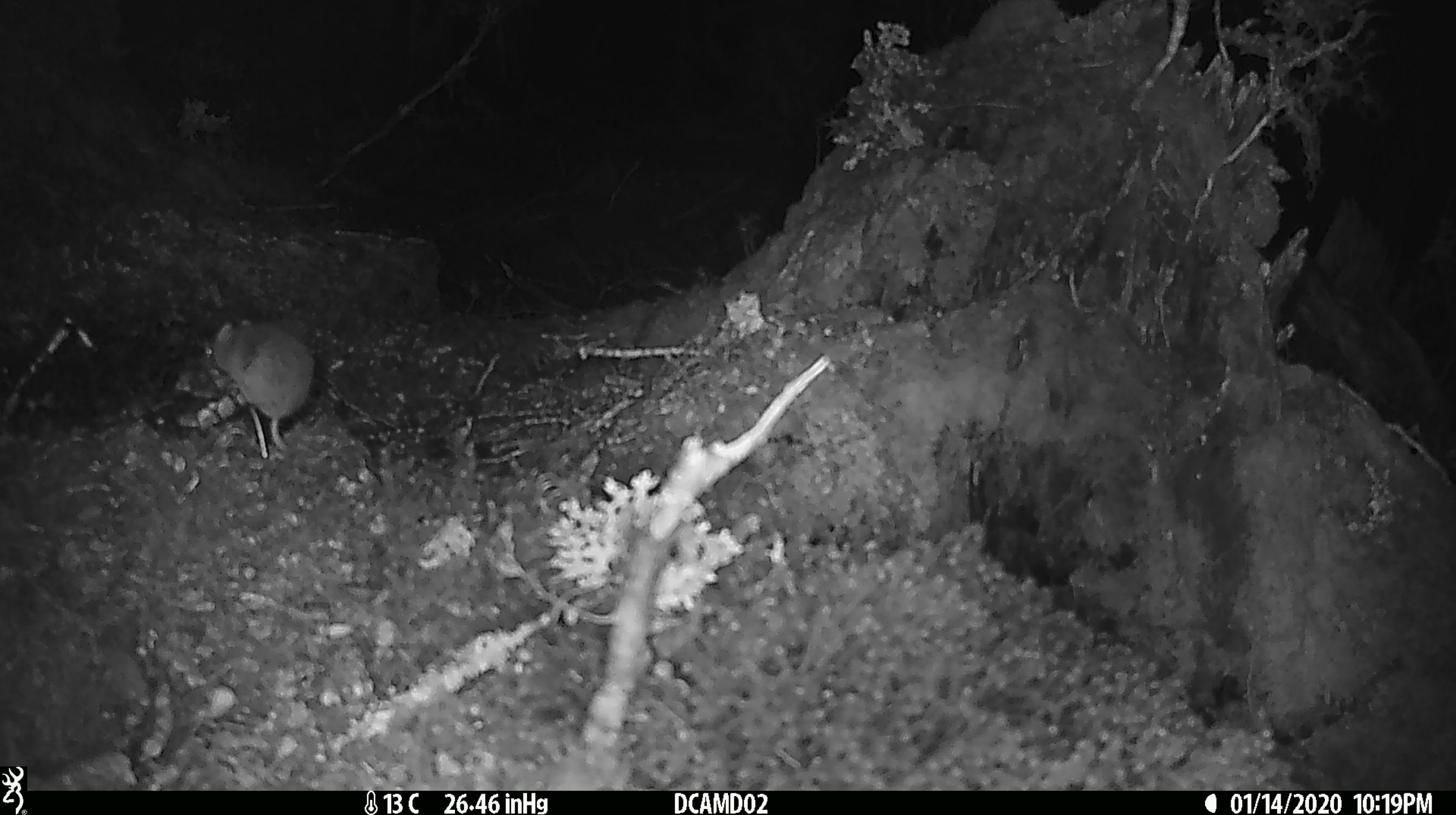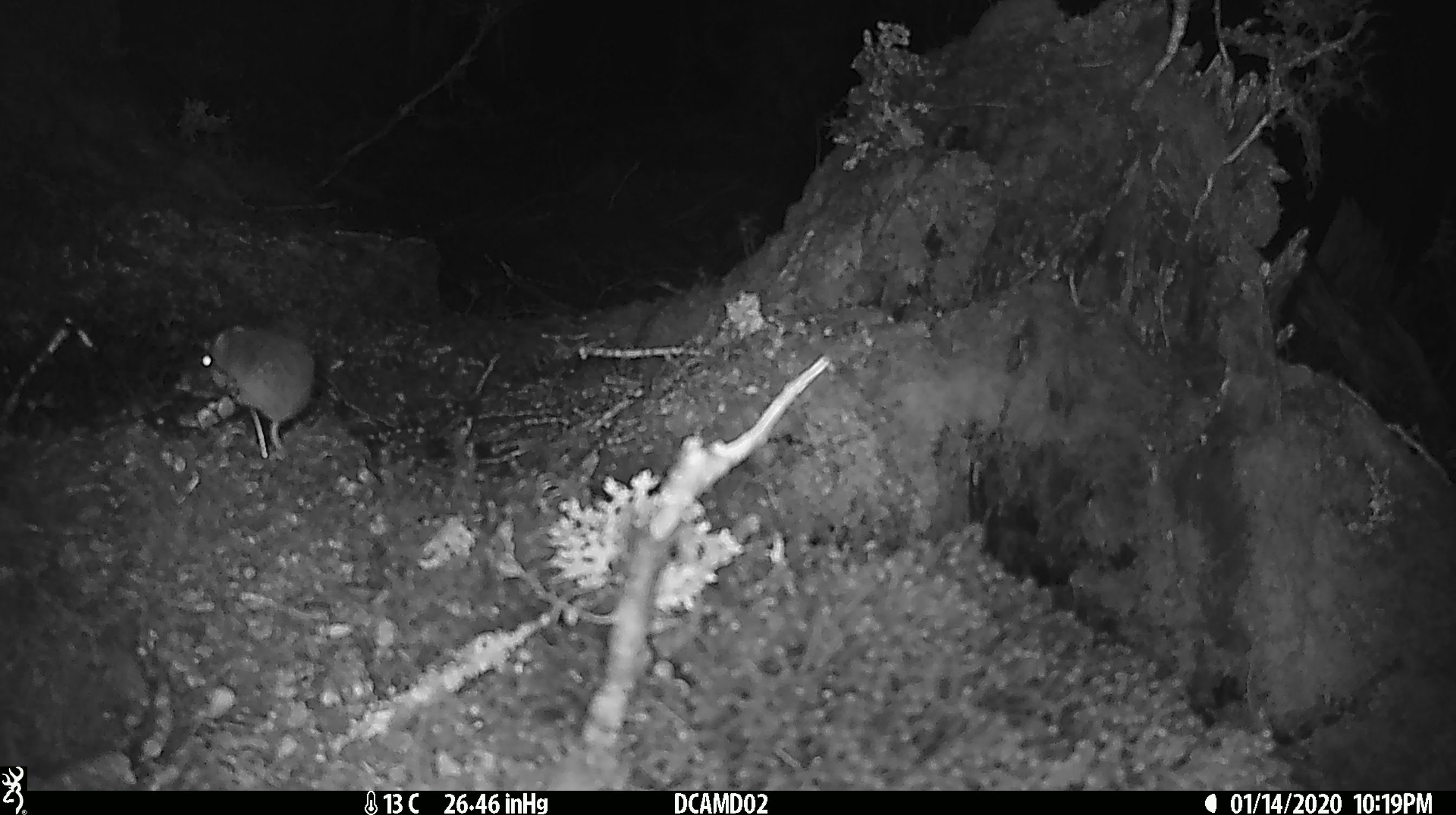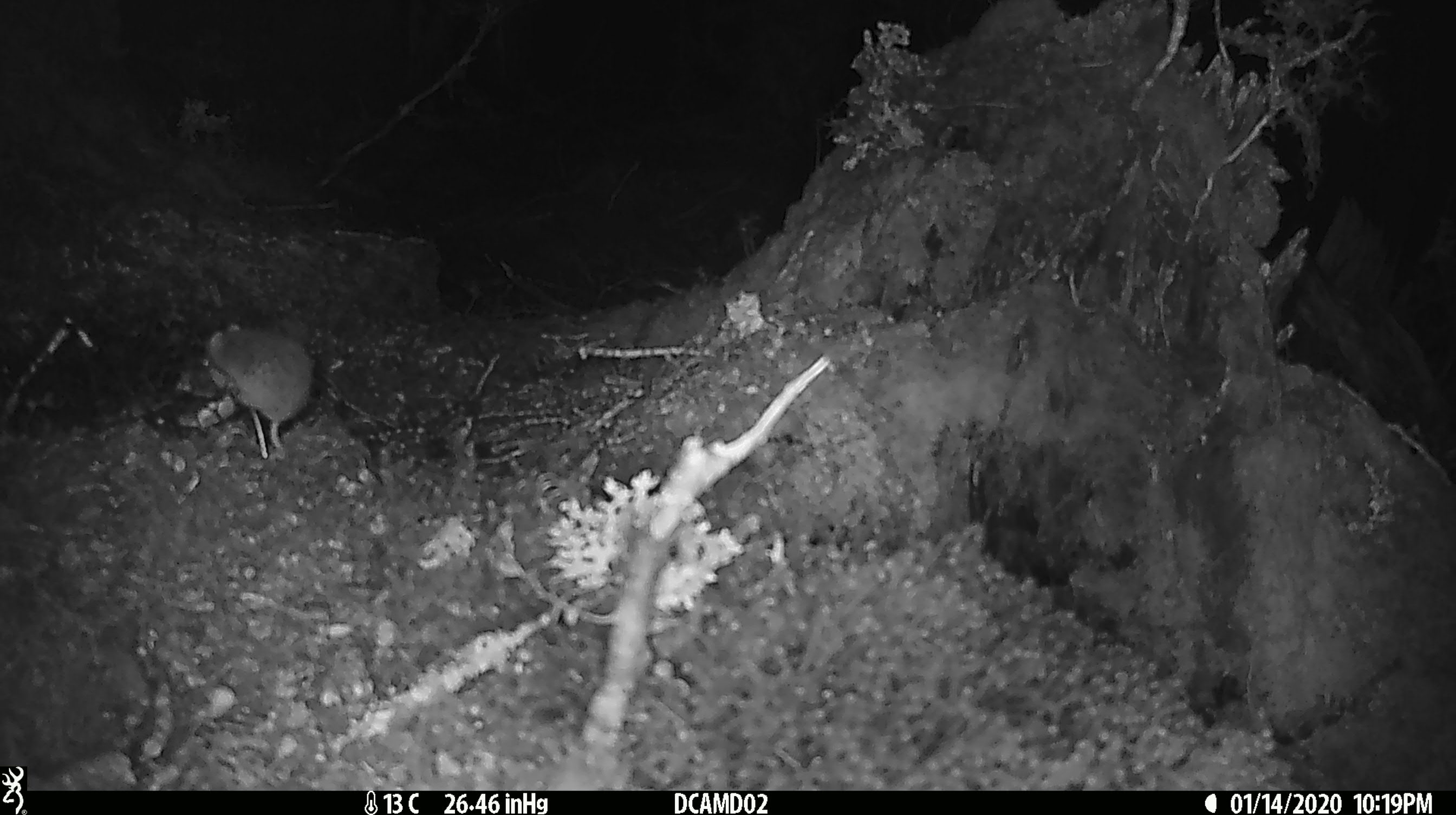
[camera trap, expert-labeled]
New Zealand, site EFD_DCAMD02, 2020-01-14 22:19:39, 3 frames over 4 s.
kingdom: Animalia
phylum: Chordata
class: Mammalia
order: Rodentia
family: Muridae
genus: Mus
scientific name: Mus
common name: mouse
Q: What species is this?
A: Mouse (Mus).